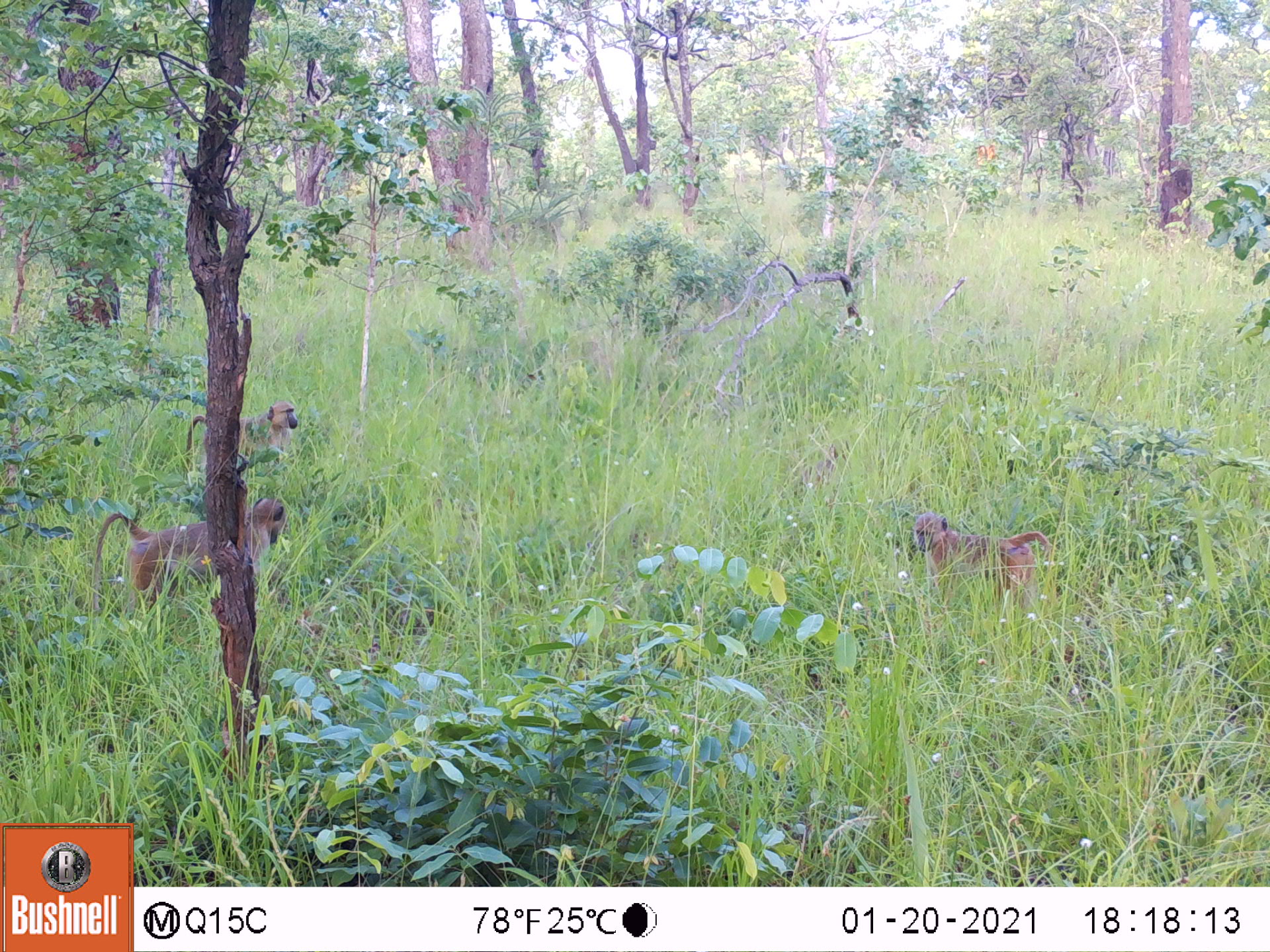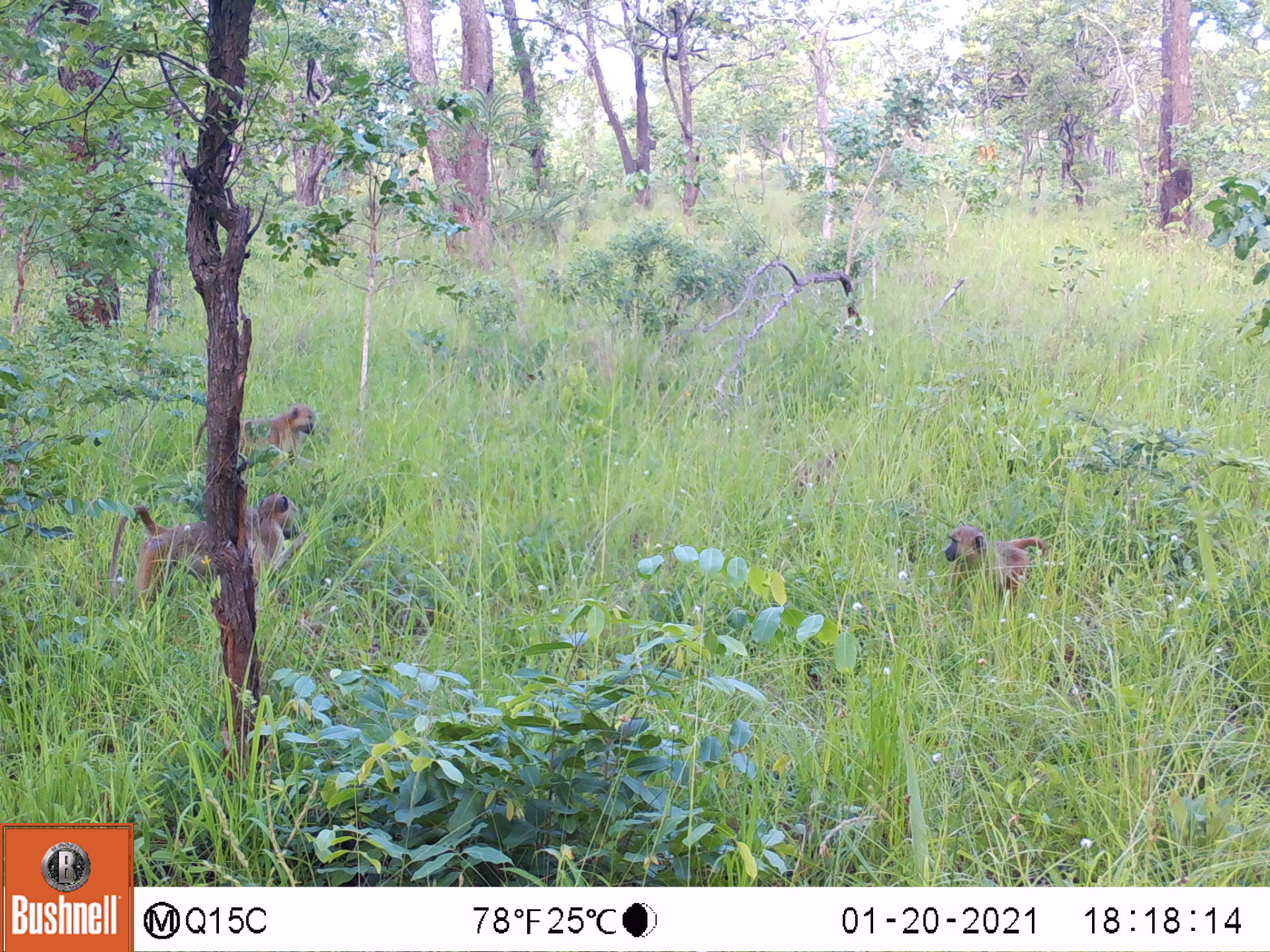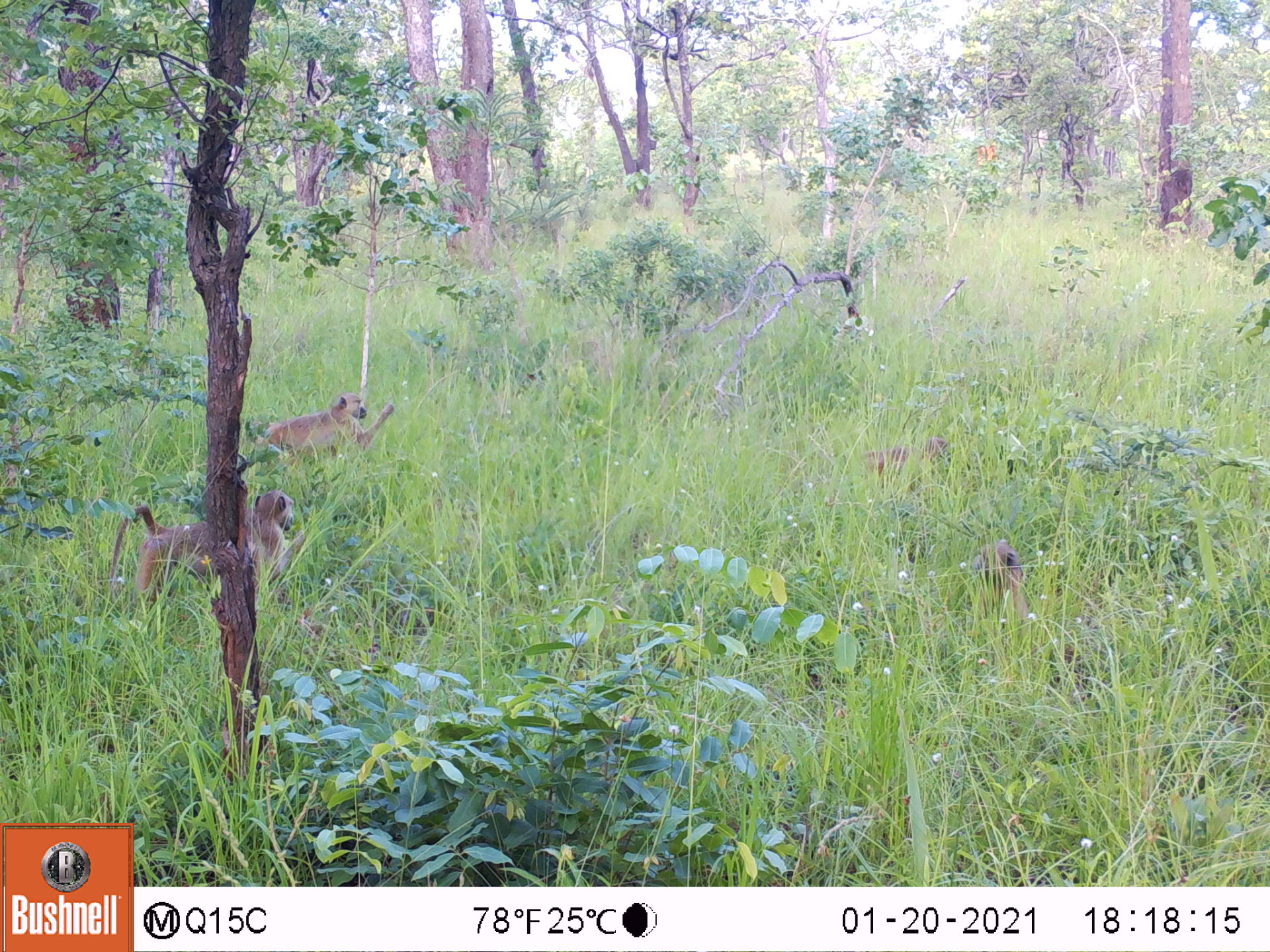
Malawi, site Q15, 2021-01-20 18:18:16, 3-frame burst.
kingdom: Animalia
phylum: Chordata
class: Mammalia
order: Primates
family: Cercopithecidae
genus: Papio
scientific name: Papio cynocephalus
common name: yellow baboon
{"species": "yellow baboon (Papio cynocephalus)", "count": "3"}